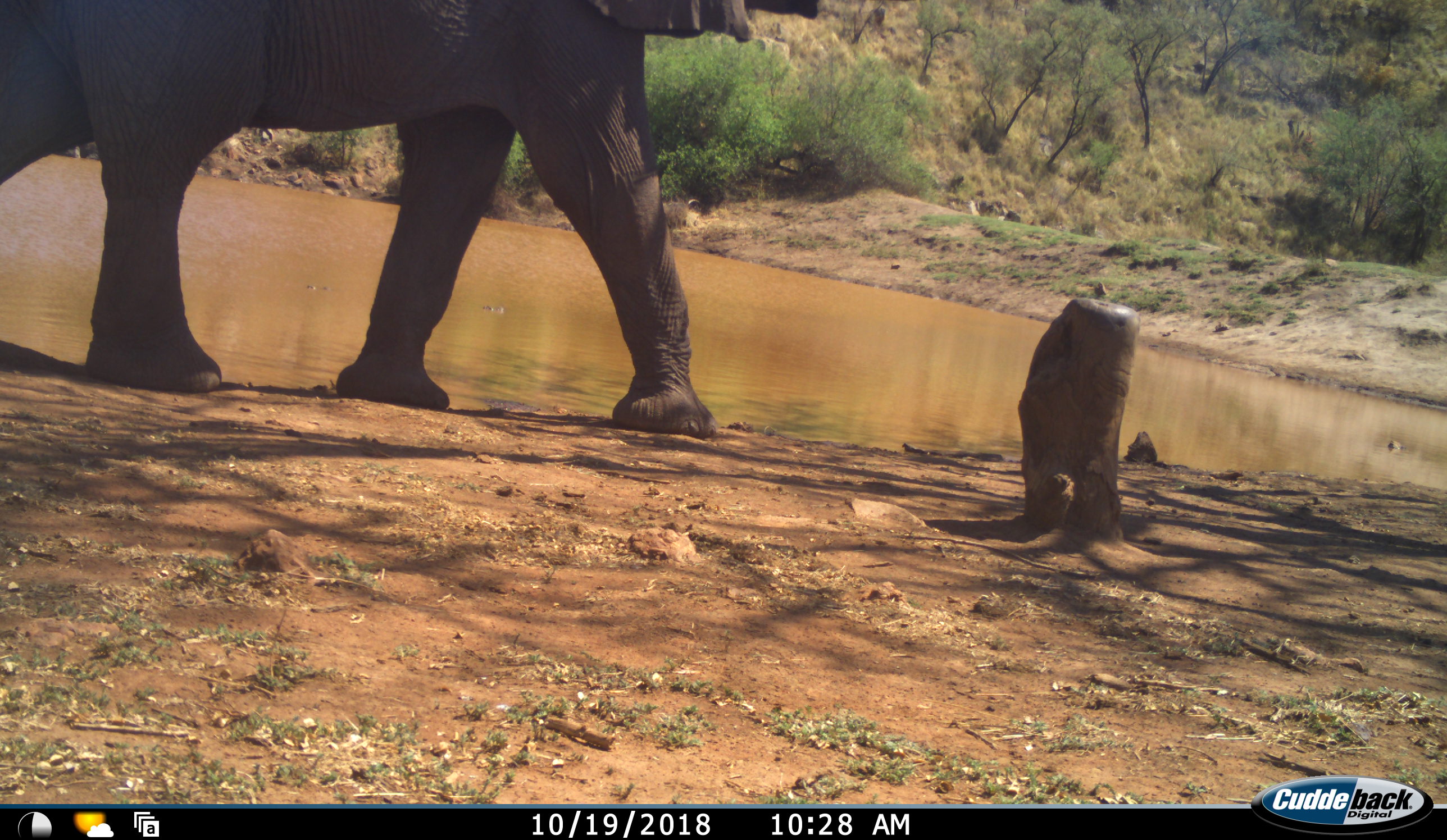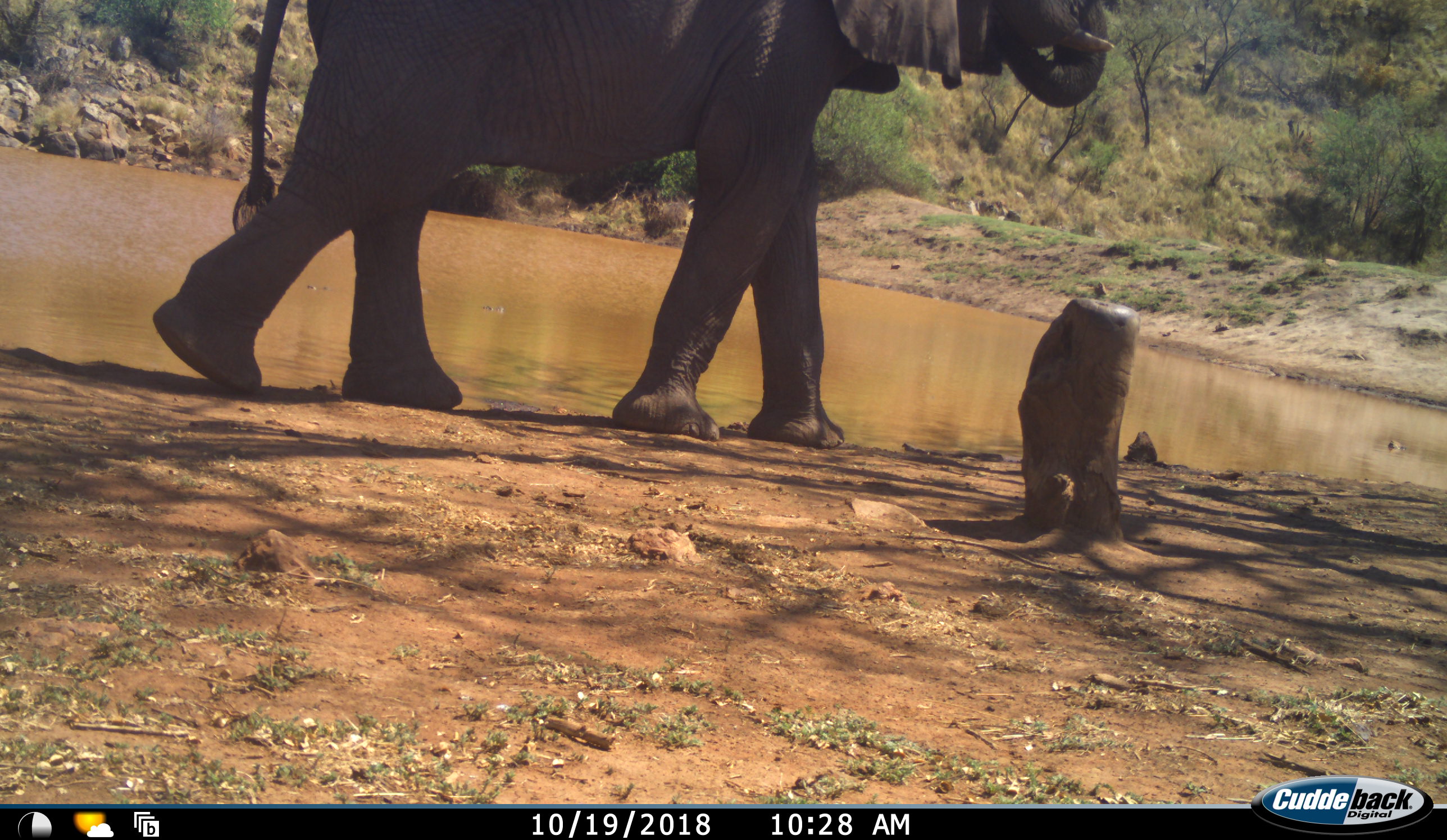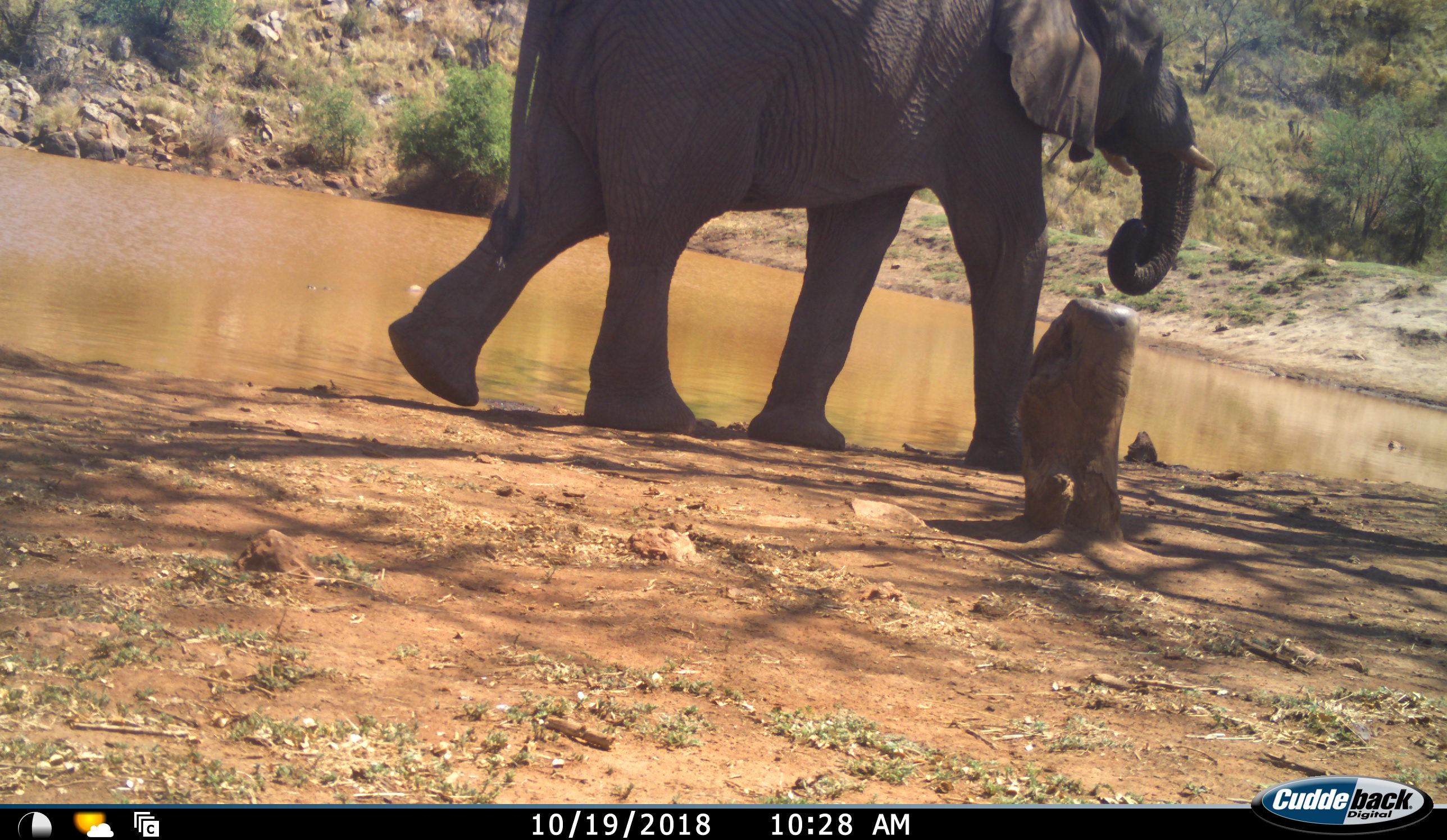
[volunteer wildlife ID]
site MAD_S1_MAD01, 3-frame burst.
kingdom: Animalia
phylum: Chordata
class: Mammalia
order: Proboscidea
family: Elephantidae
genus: Loxodonta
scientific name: Loxodonta africana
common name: african bush elephant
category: elephant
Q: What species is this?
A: Elephant (african bush elephant) (Loxodonta africana).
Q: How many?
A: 1.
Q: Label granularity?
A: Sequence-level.